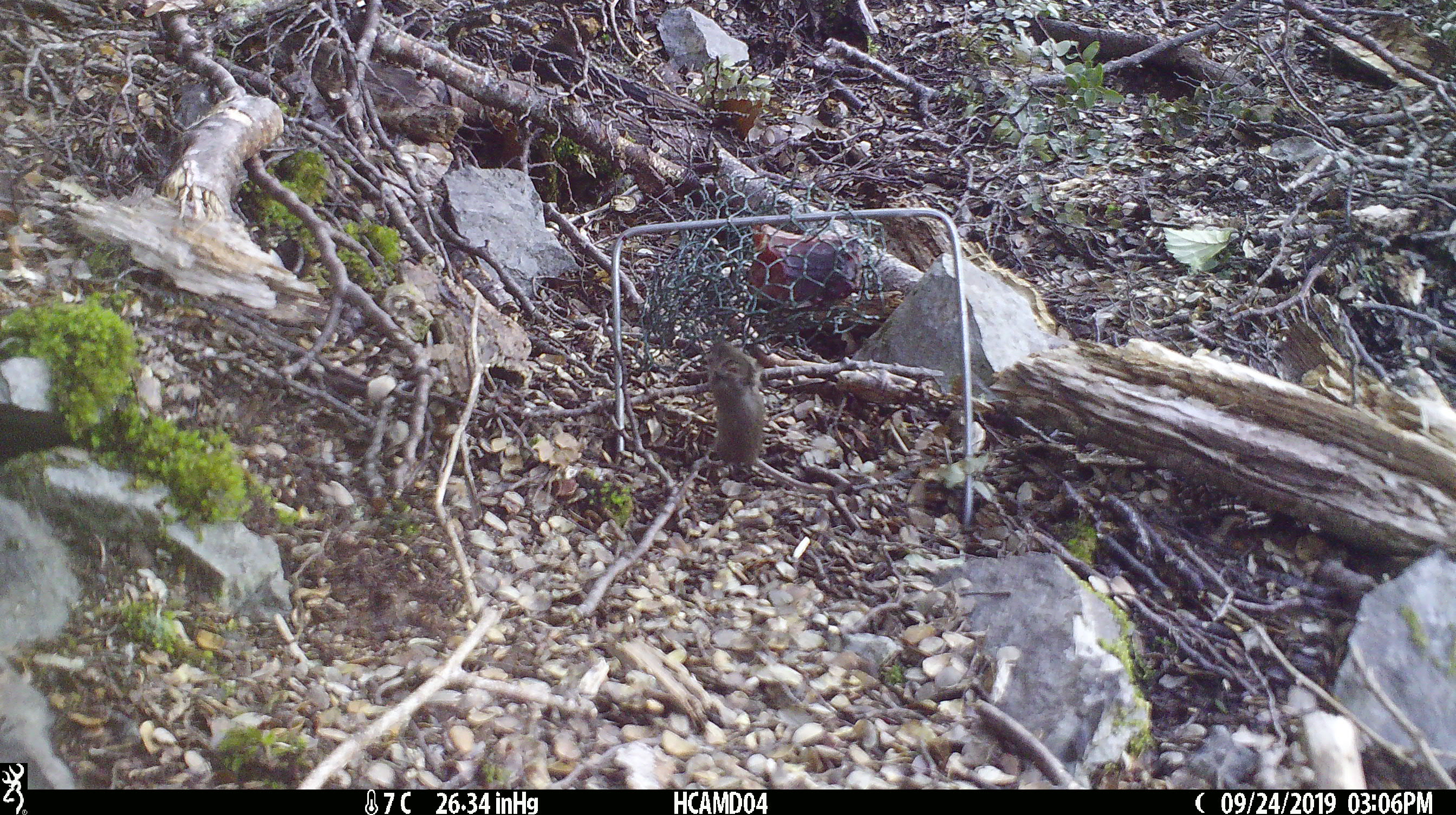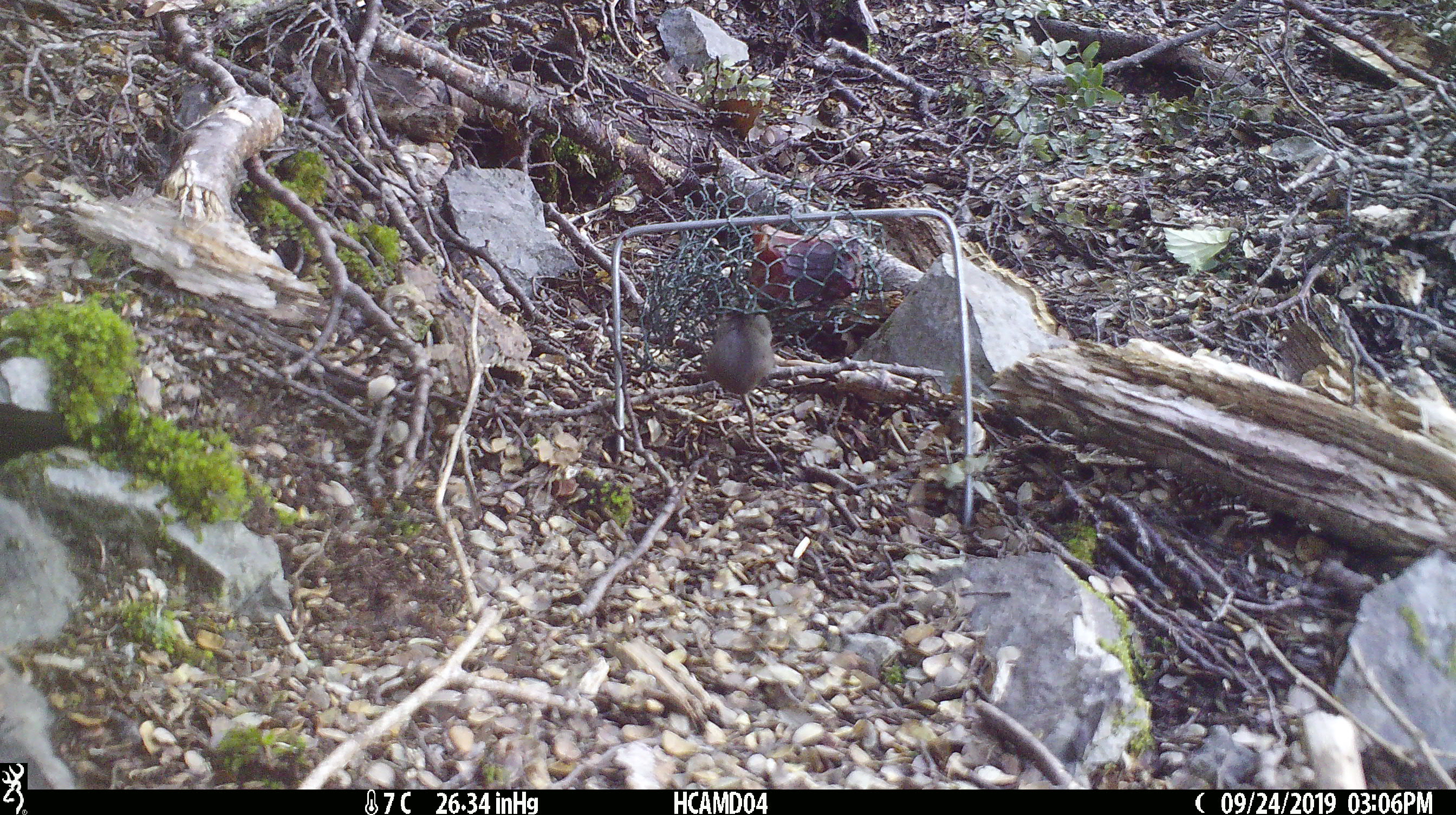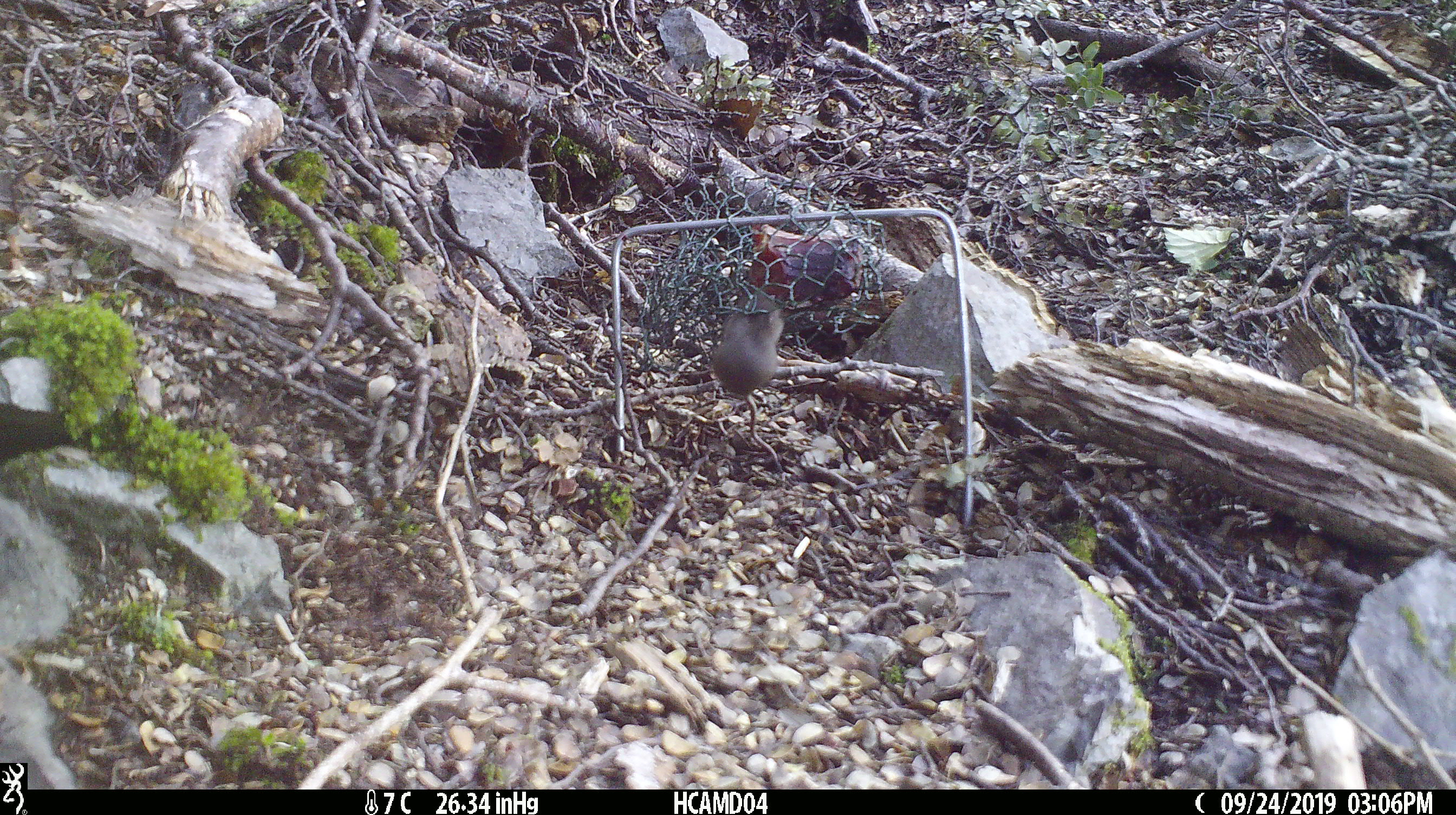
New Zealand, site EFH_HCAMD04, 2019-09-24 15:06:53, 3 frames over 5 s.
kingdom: Animalia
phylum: Chordata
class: Mammalia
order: Rodentia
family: Muridae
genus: Mus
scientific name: Mus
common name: mouse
Mouse (Mus).